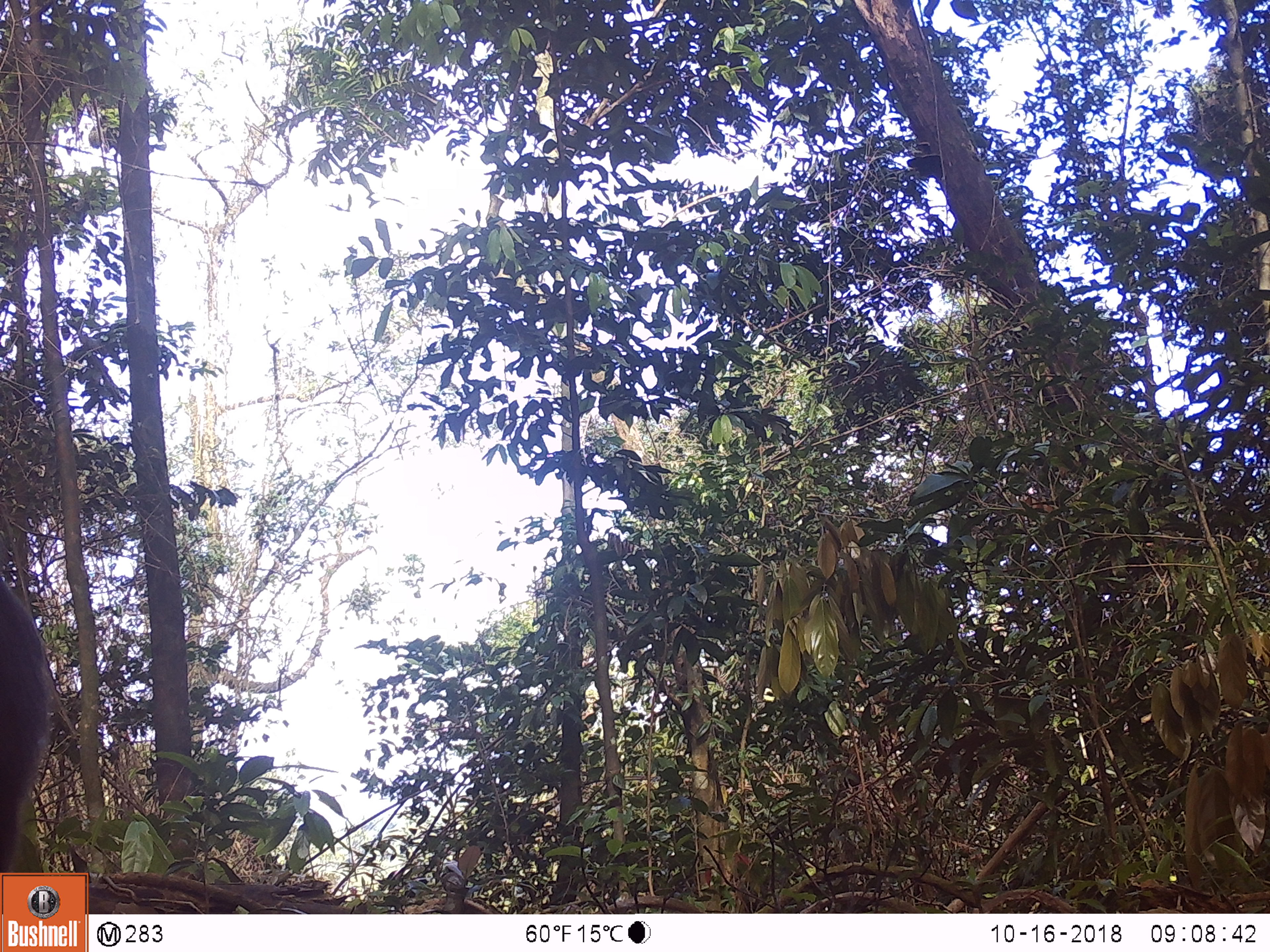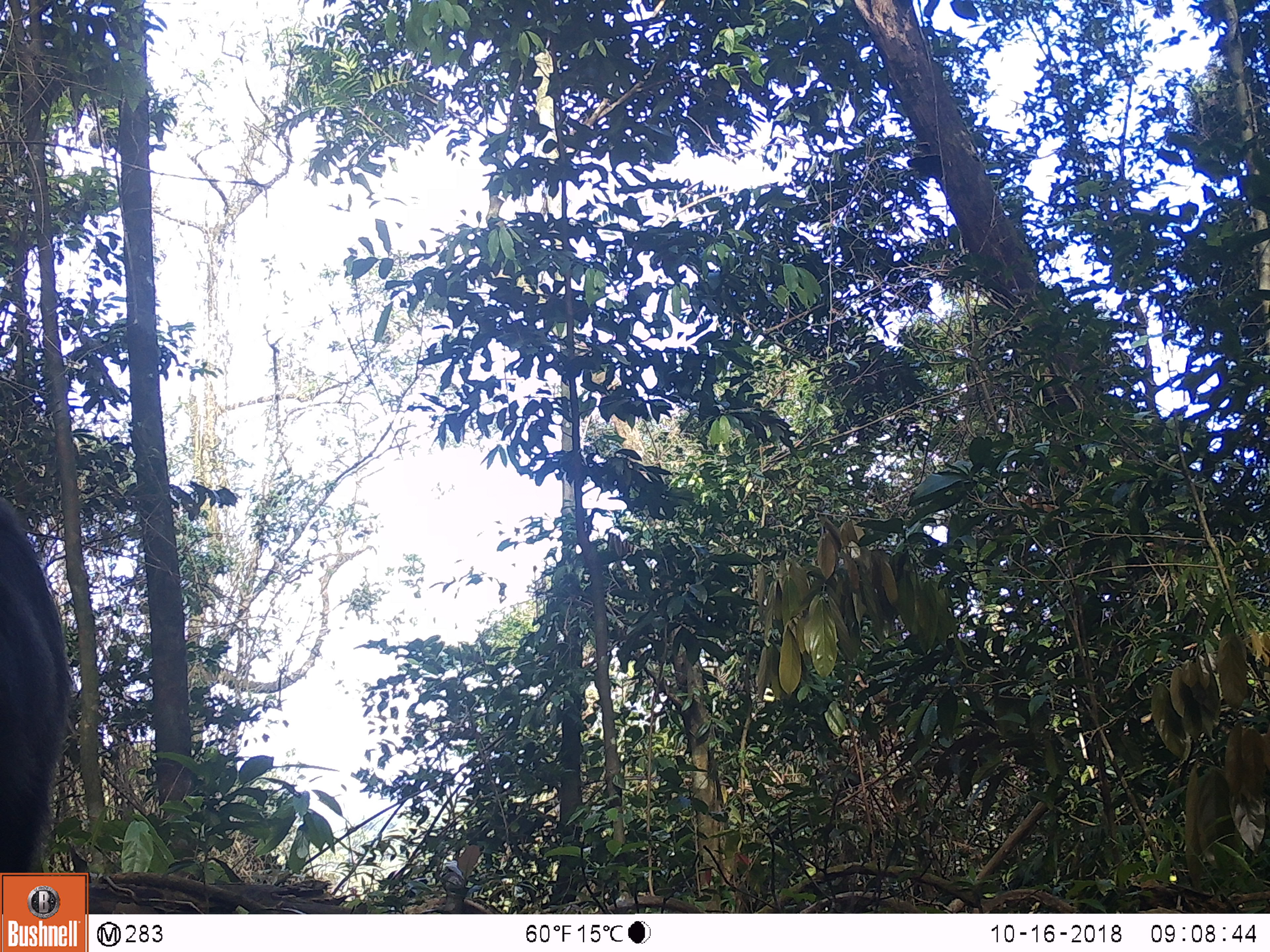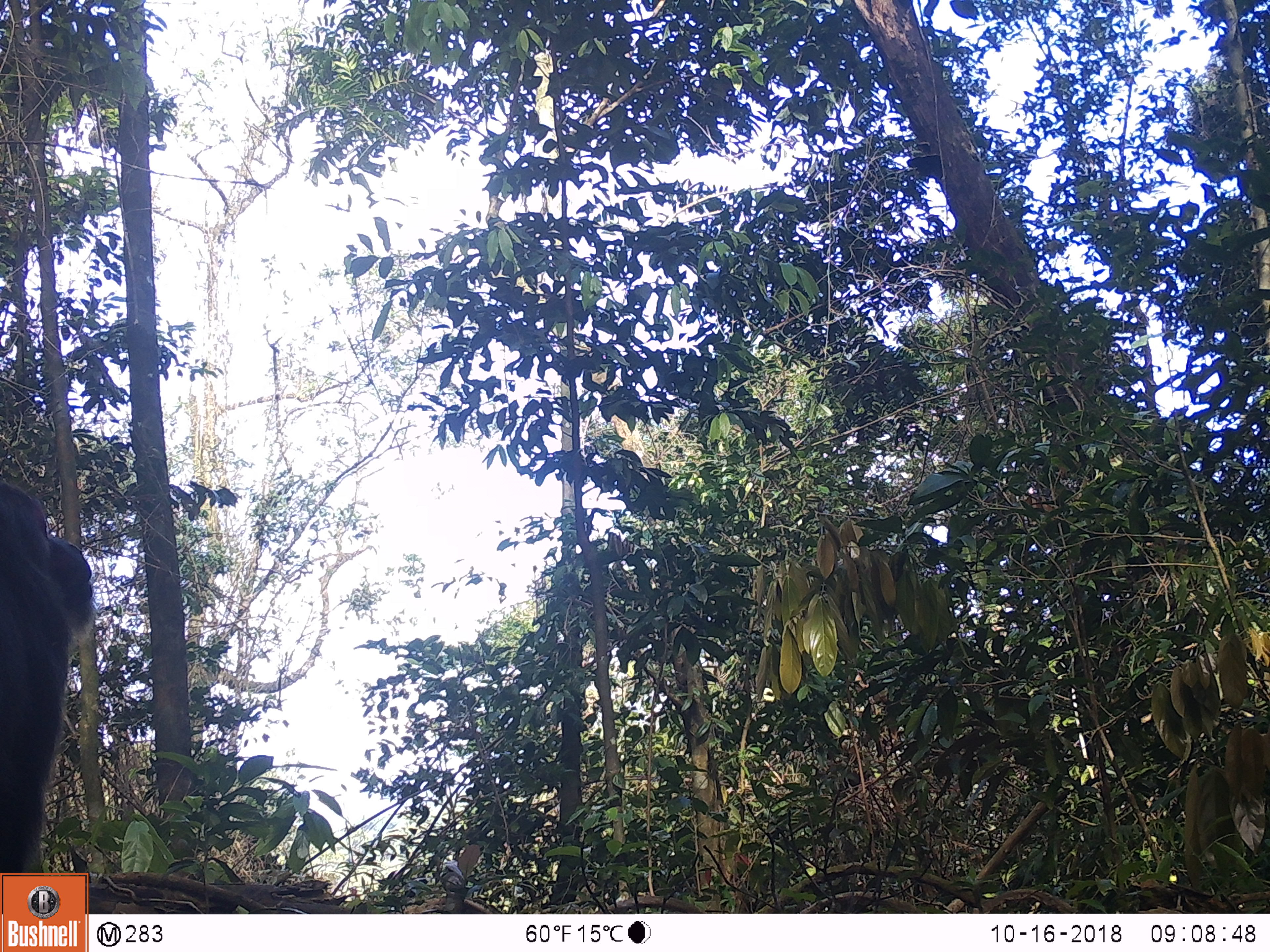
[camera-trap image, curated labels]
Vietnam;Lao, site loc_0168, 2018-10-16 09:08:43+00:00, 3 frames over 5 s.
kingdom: Animalia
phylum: Chordata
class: Mammalia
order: Primates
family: Cercopithecidae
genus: Macaca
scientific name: Macaca arctoides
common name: stump-tailed macaque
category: stump tailed macaque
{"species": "stump tailed macaque (stump-tailed macaque) (Macaca arctoides)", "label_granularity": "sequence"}